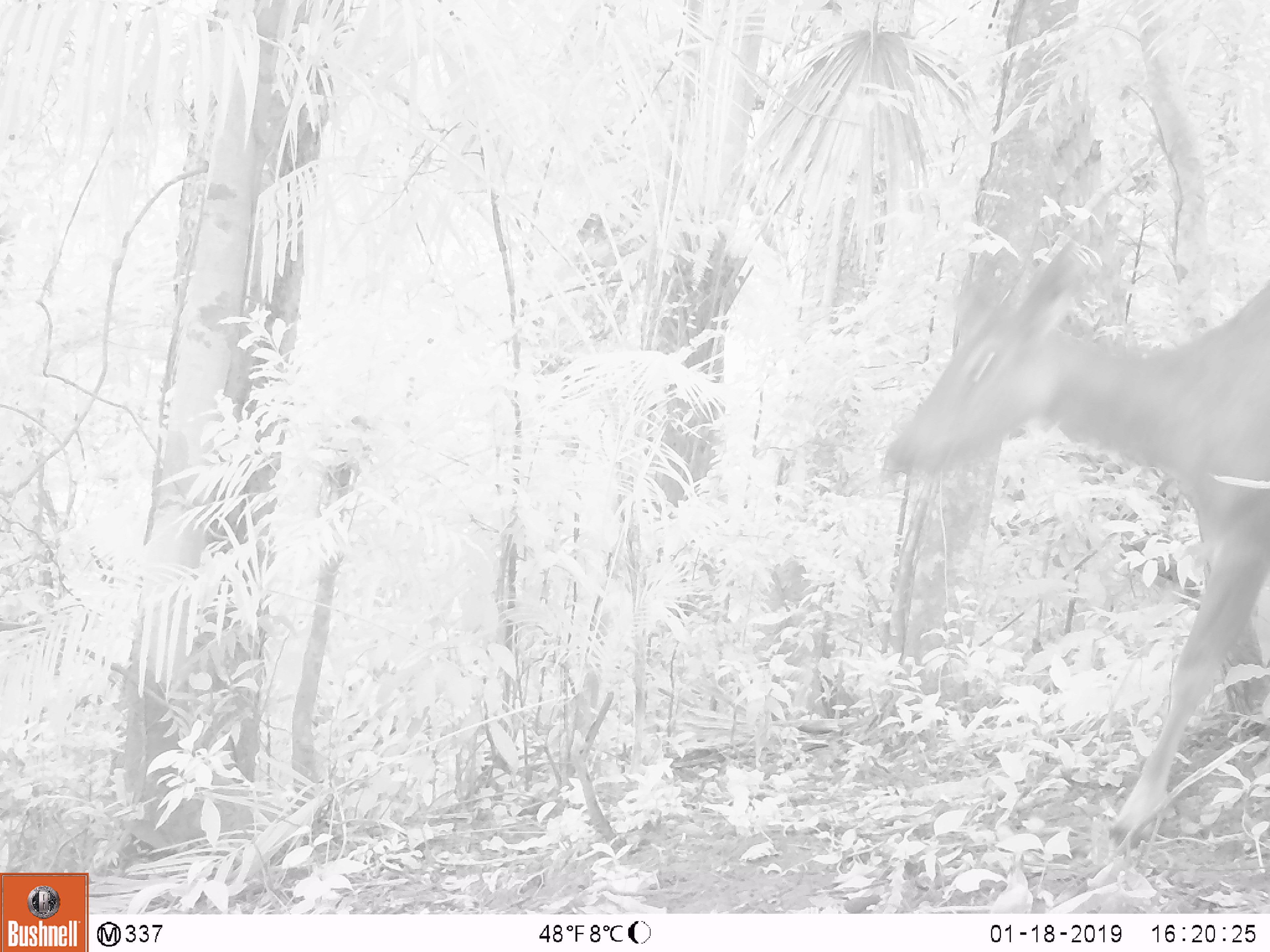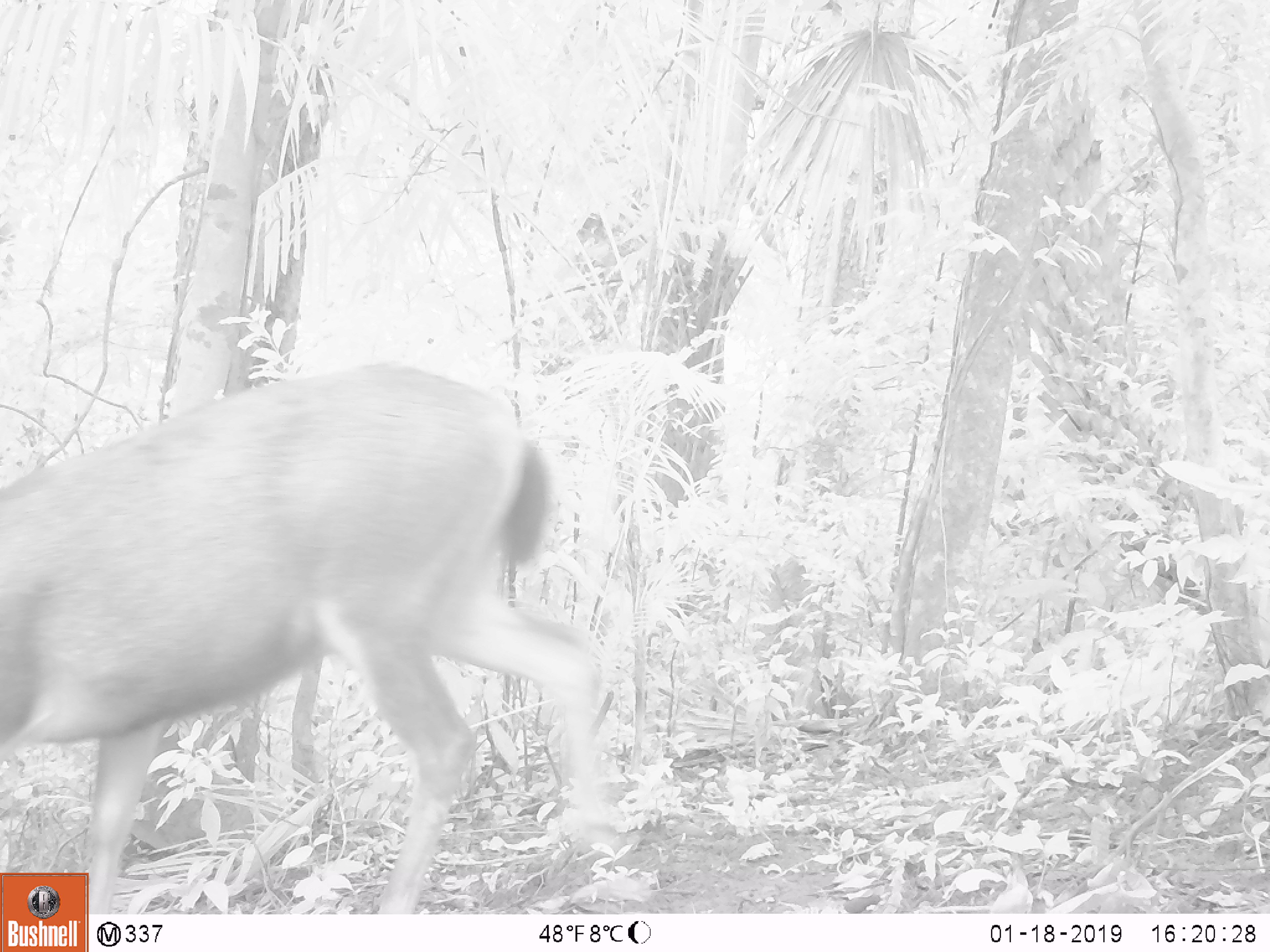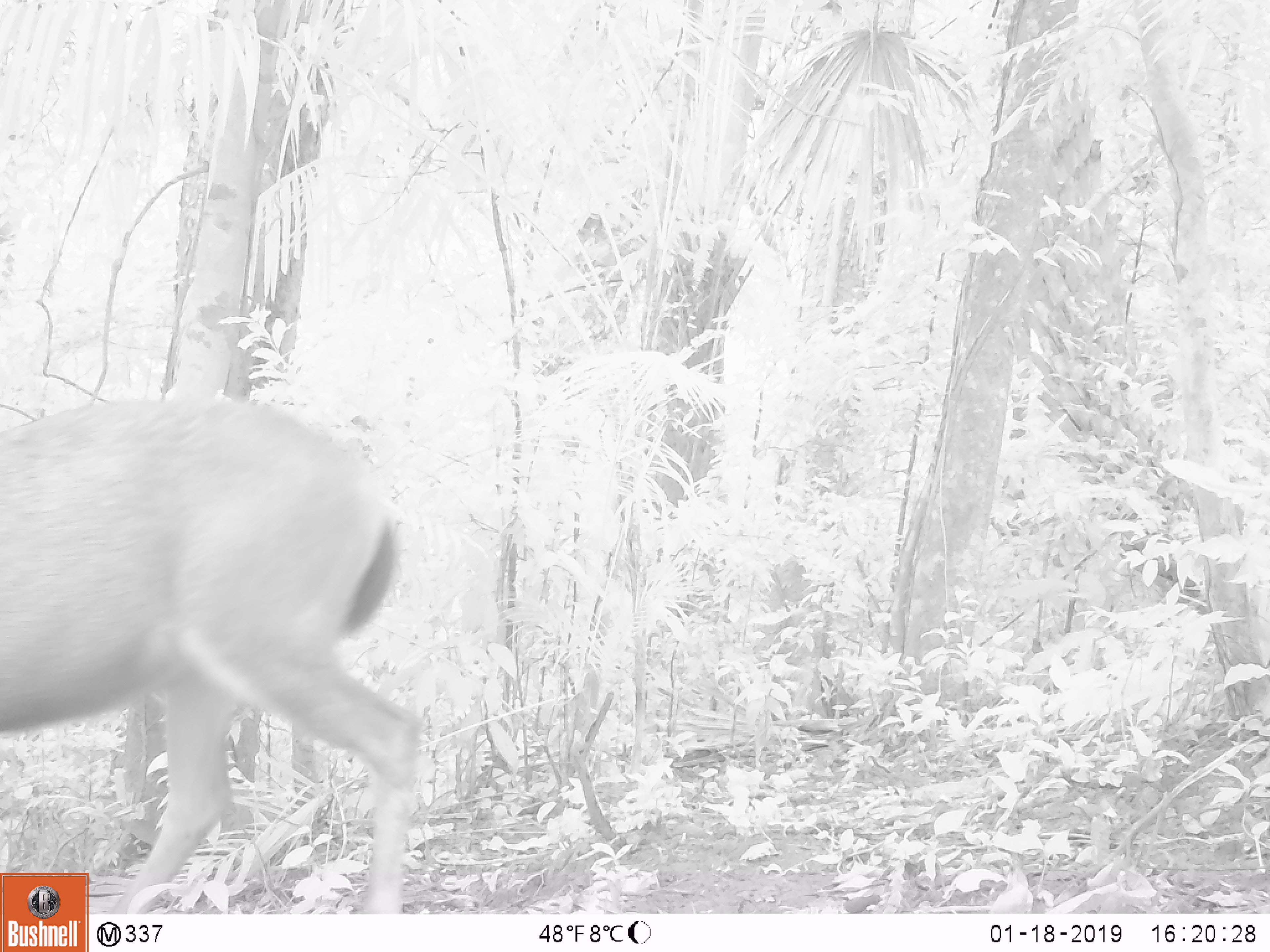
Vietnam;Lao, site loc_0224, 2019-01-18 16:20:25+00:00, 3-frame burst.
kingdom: Animalia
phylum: Chordata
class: Mammalia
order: Artiodactyla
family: Cervidae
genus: Rusa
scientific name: Rusa unicolor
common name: sambar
Sambar (Rusa unicolor). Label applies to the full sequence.